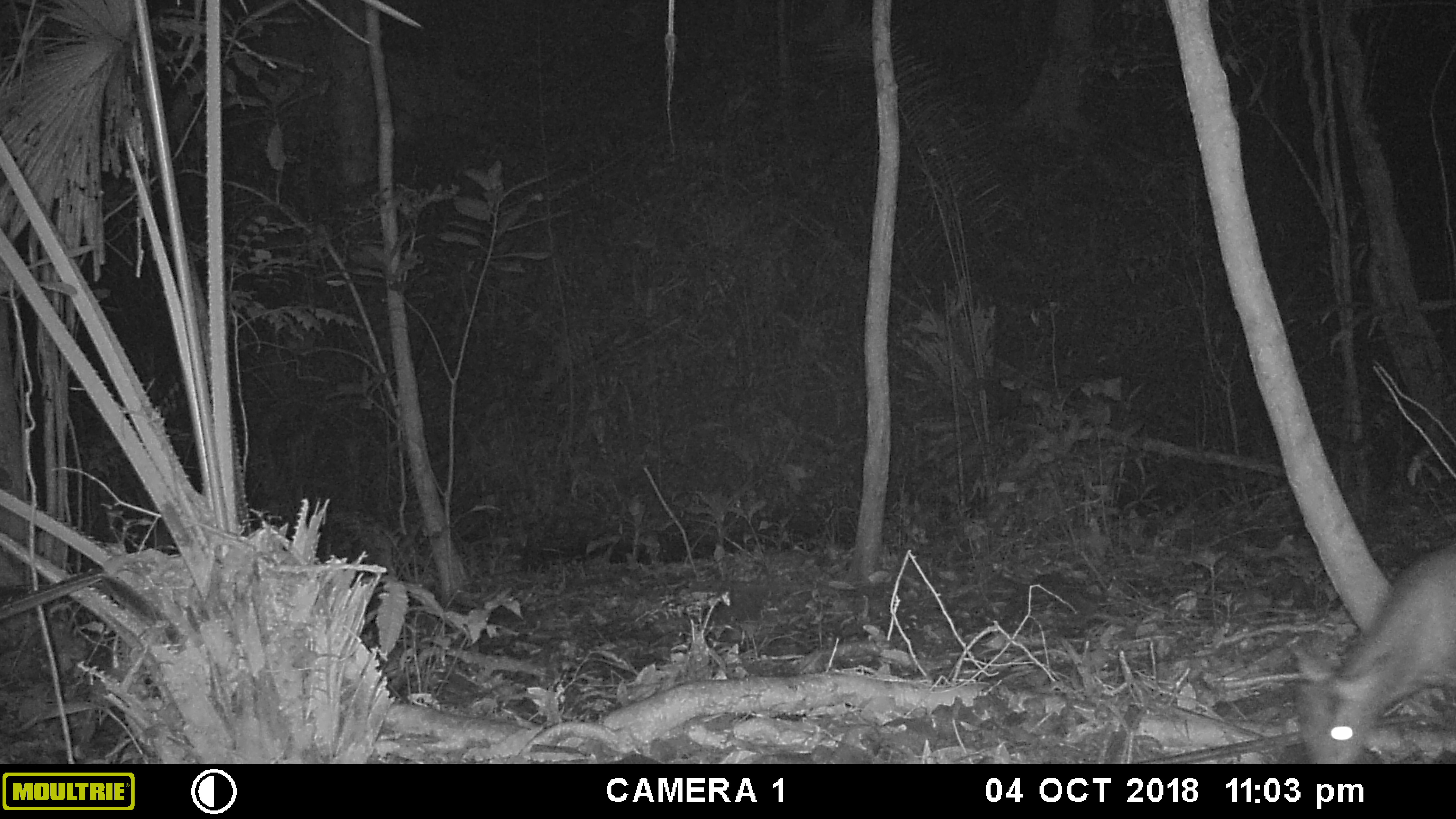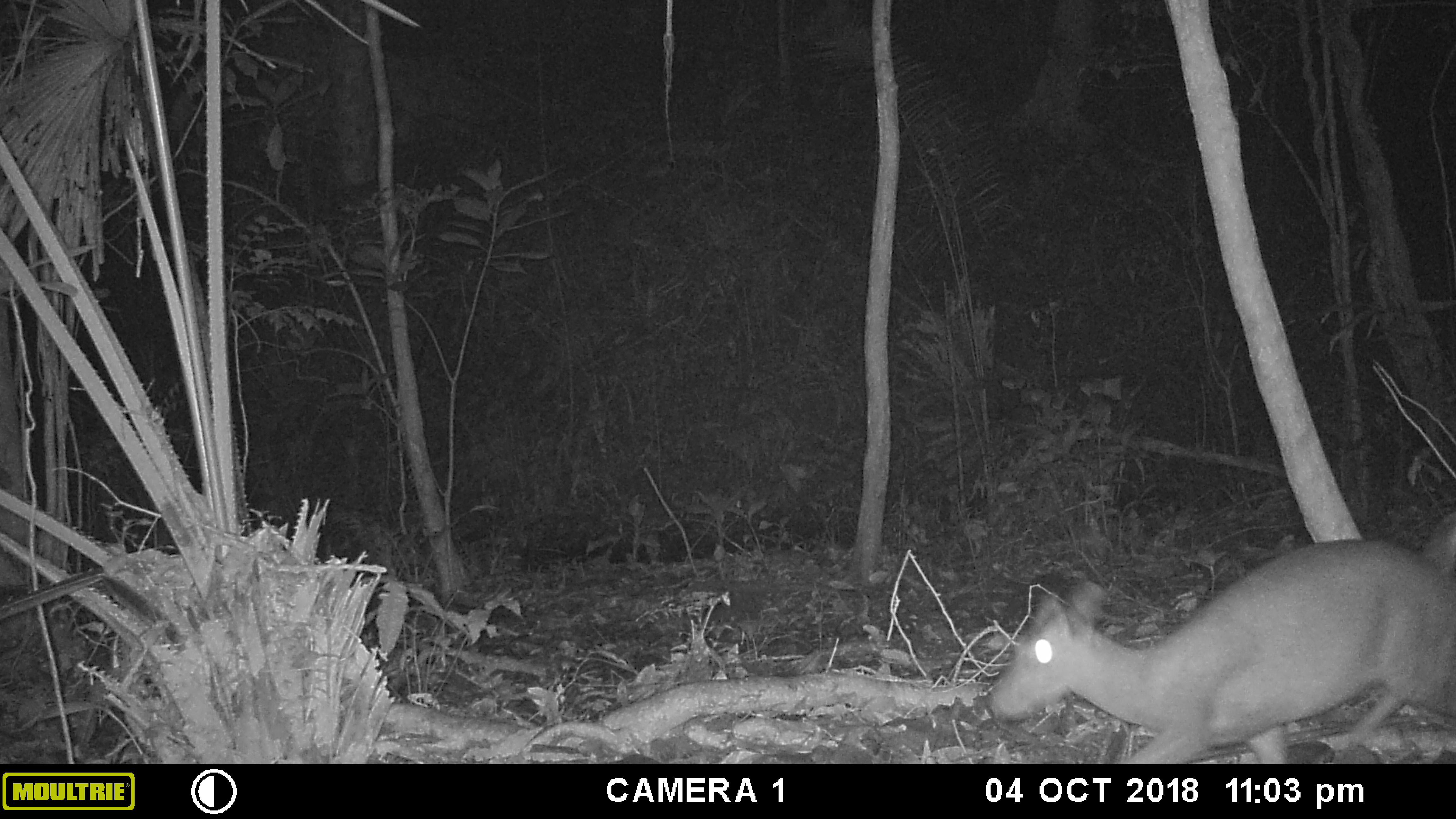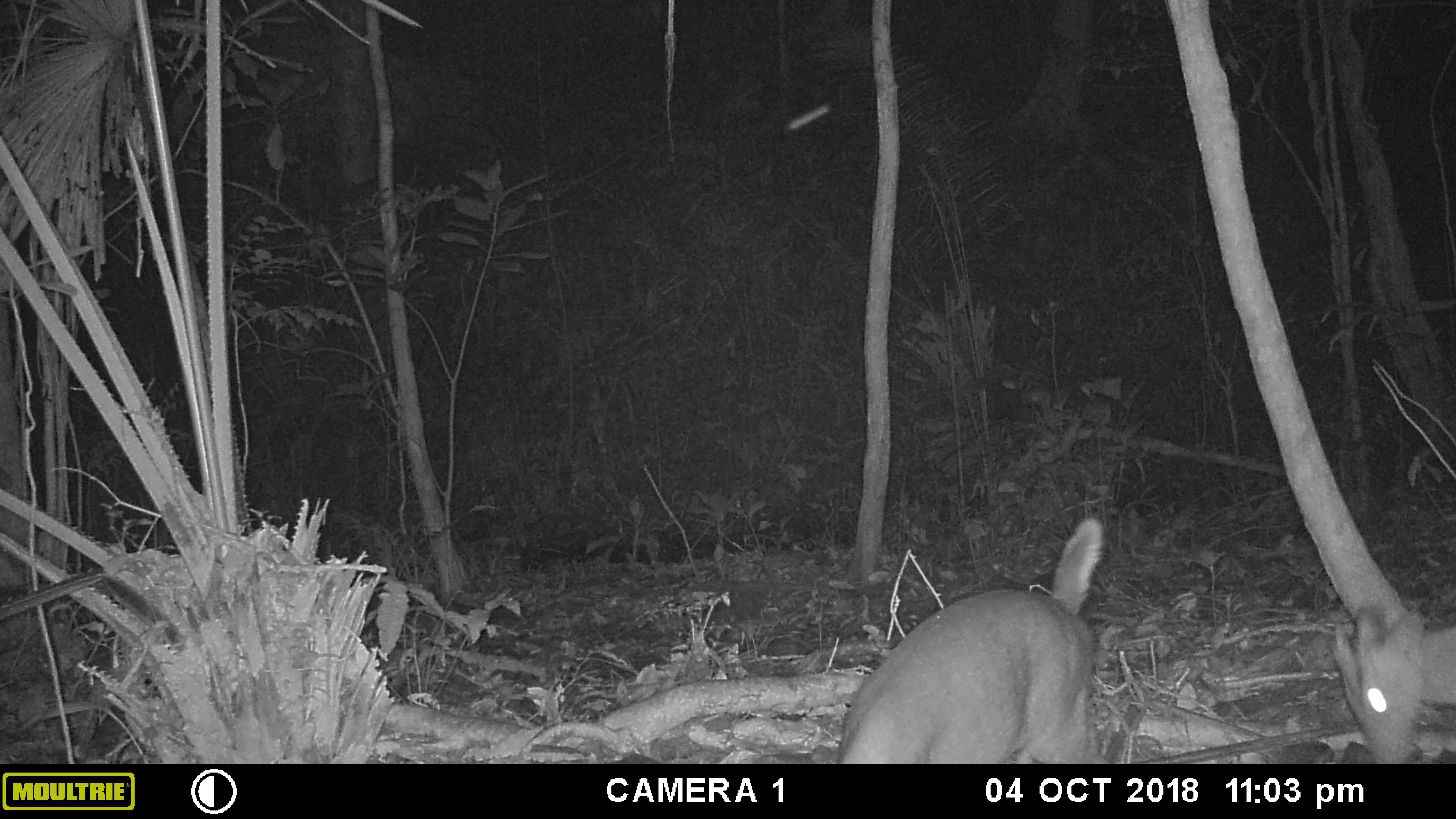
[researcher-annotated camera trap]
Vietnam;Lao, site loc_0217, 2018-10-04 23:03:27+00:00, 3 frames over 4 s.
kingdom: Animalia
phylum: Chordata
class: Mammalia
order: Artiodactyla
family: Cervidae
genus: Muntiacus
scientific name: Muntiacus rooseveltorum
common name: roosevelt's muntjac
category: roosevelts muntjac group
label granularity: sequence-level